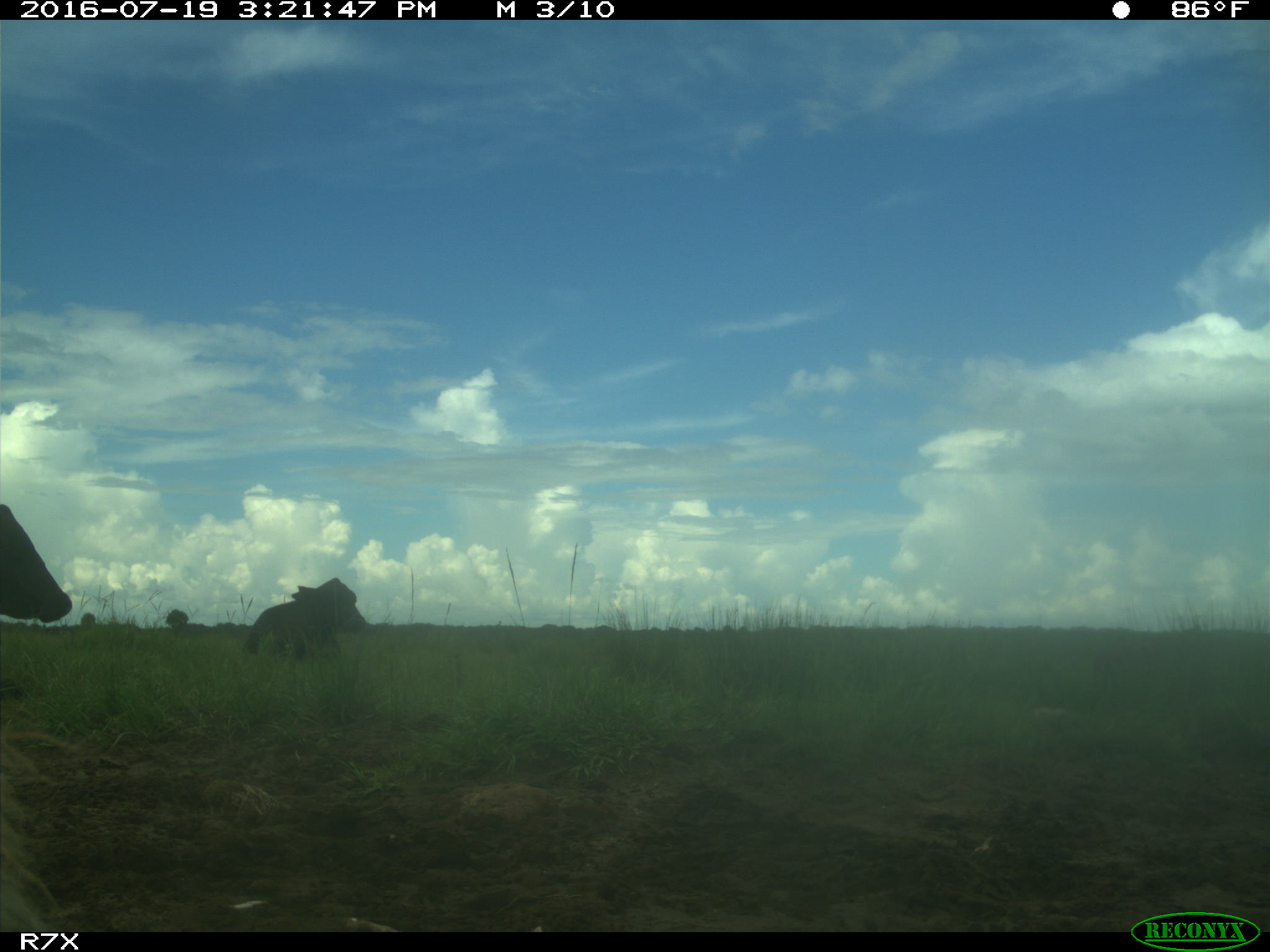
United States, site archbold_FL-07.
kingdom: Animalia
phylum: Chordata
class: Mammalia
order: Artiodactyla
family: Bovidae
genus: Bos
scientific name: Bos taurus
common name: domestic cow